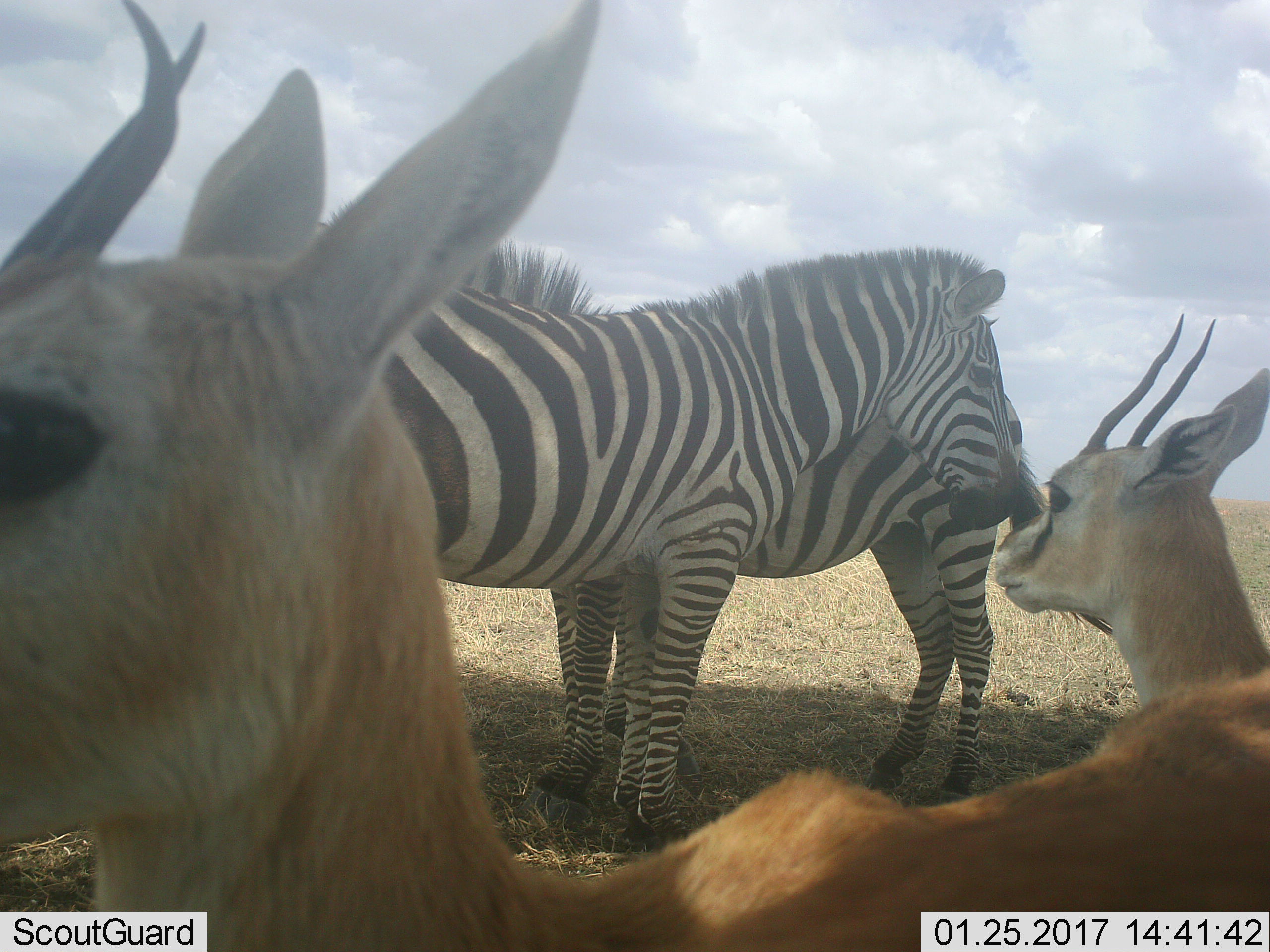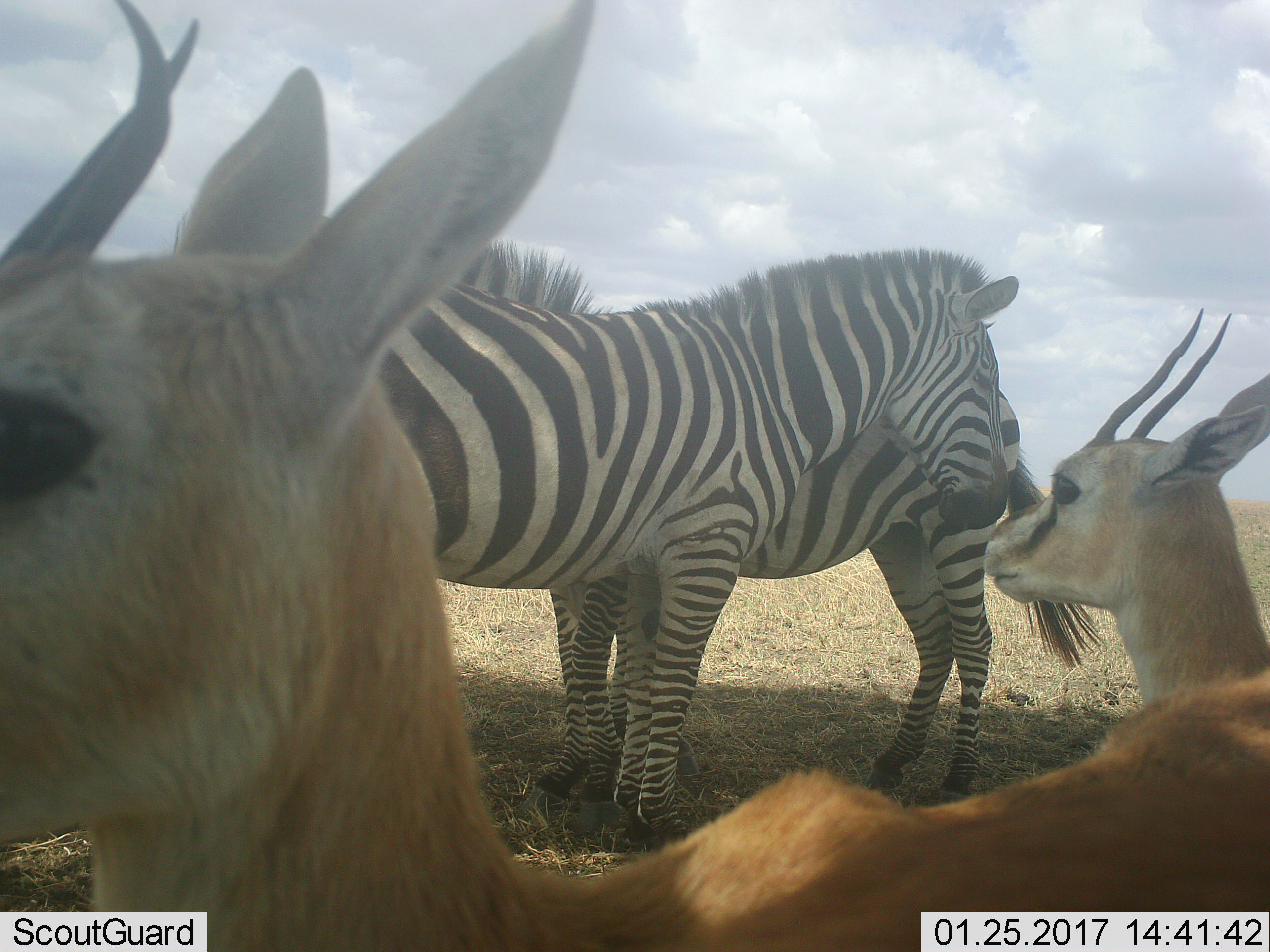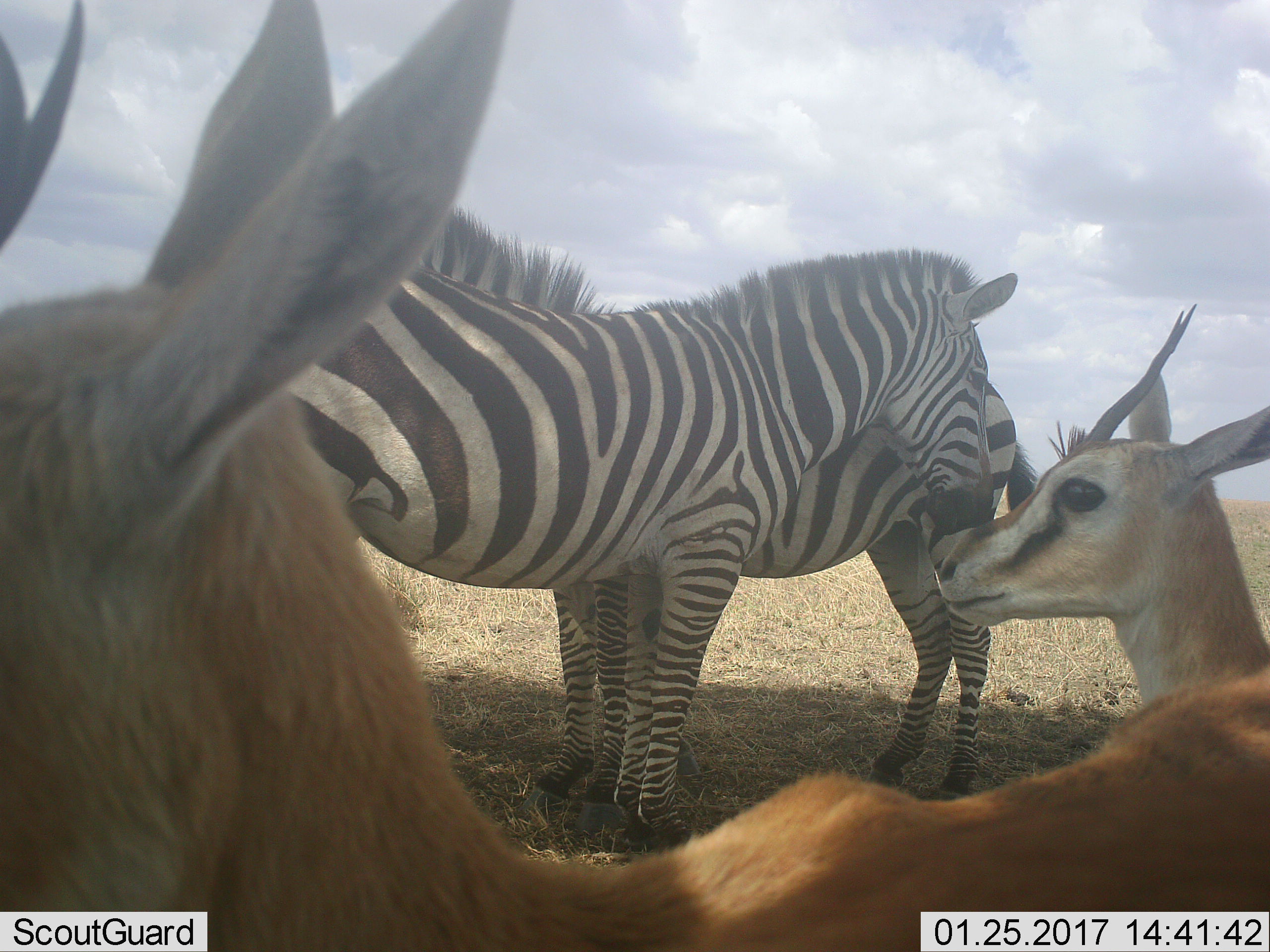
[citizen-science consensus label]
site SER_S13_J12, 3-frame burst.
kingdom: Animalia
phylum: Chordata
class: Mammalia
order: Artiodactyla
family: Bovidae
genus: Eudorcas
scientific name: Eudorcas thomsonii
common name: thomson's gazelle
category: gazellethomsons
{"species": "gazellethomsons (thomson's gazelle) (Eudorcas thomsonii)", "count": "2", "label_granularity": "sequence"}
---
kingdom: Animalia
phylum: Chordata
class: Mammalia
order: Perissodactyla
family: Equidae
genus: Equus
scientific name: Equus quagga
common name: plains zebra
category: zebraplains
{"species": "zebraplains (plains zebra) (Equus quagga)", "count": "2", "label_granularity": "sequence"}